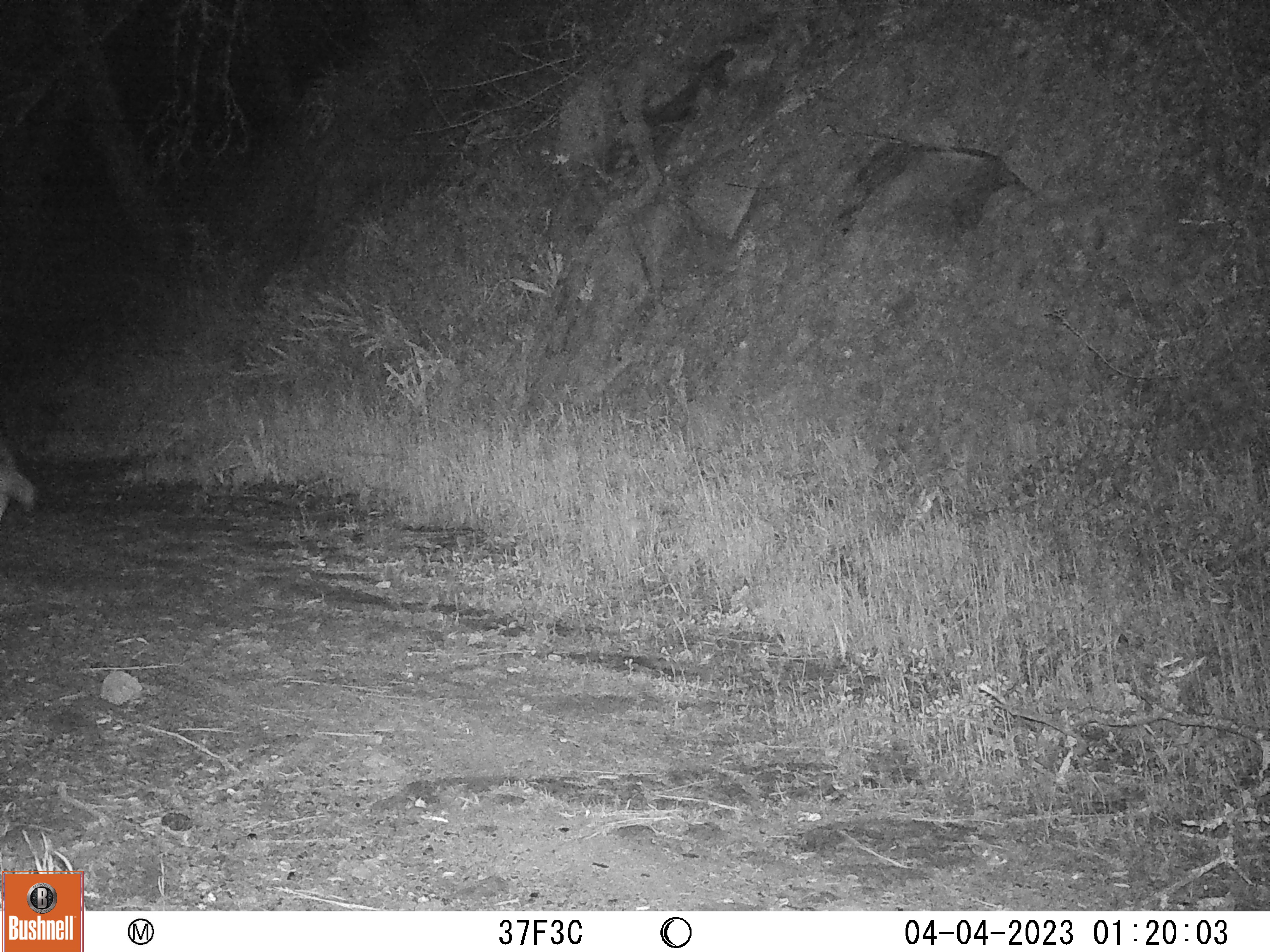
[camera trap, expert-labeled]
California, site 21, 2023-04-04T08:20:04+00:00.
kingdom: Animalia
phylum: Chordata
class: Mammalia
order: Carnivora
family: Canidae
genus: Canis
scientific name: Canis latrans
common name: coyote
Coyote (Canis latrans).